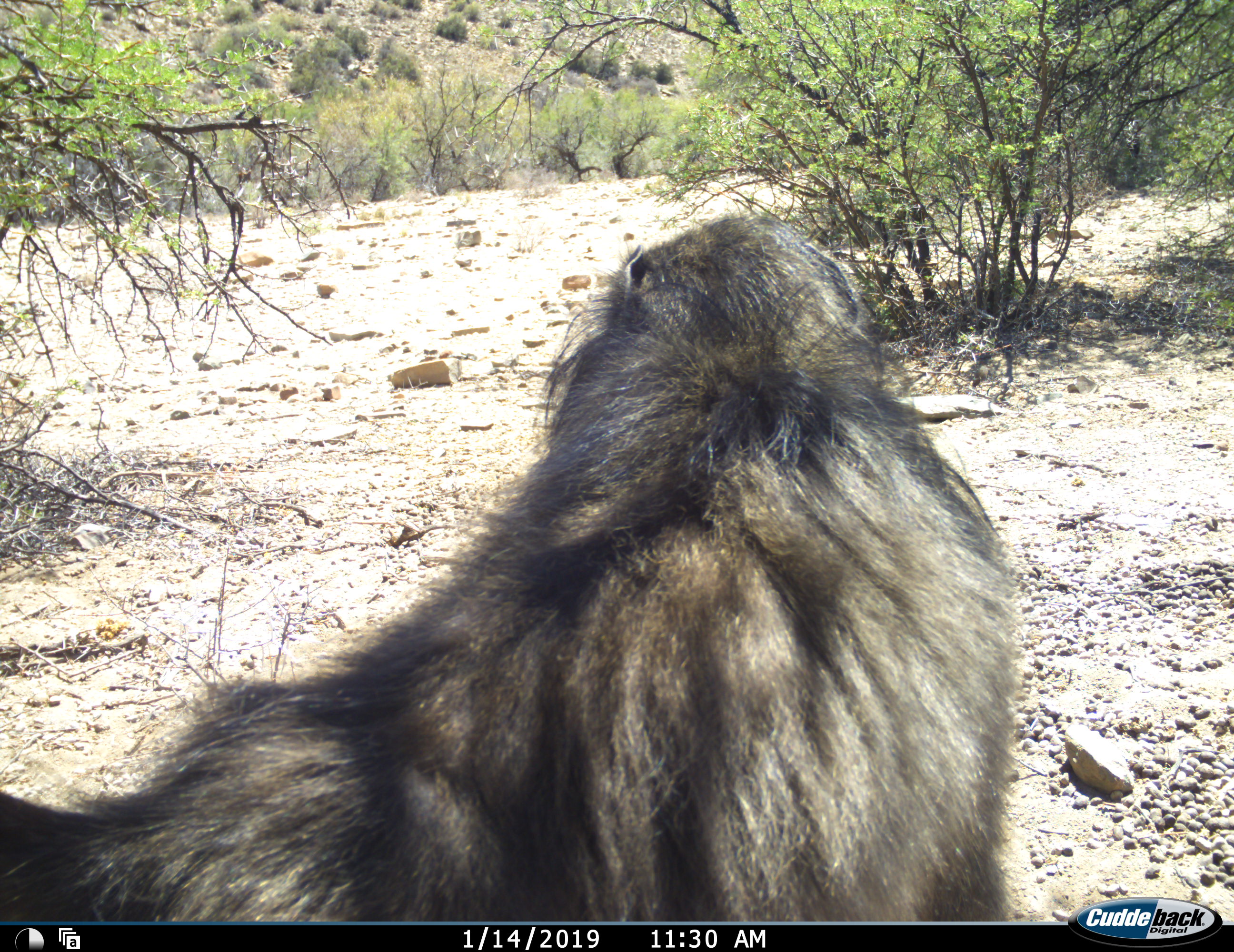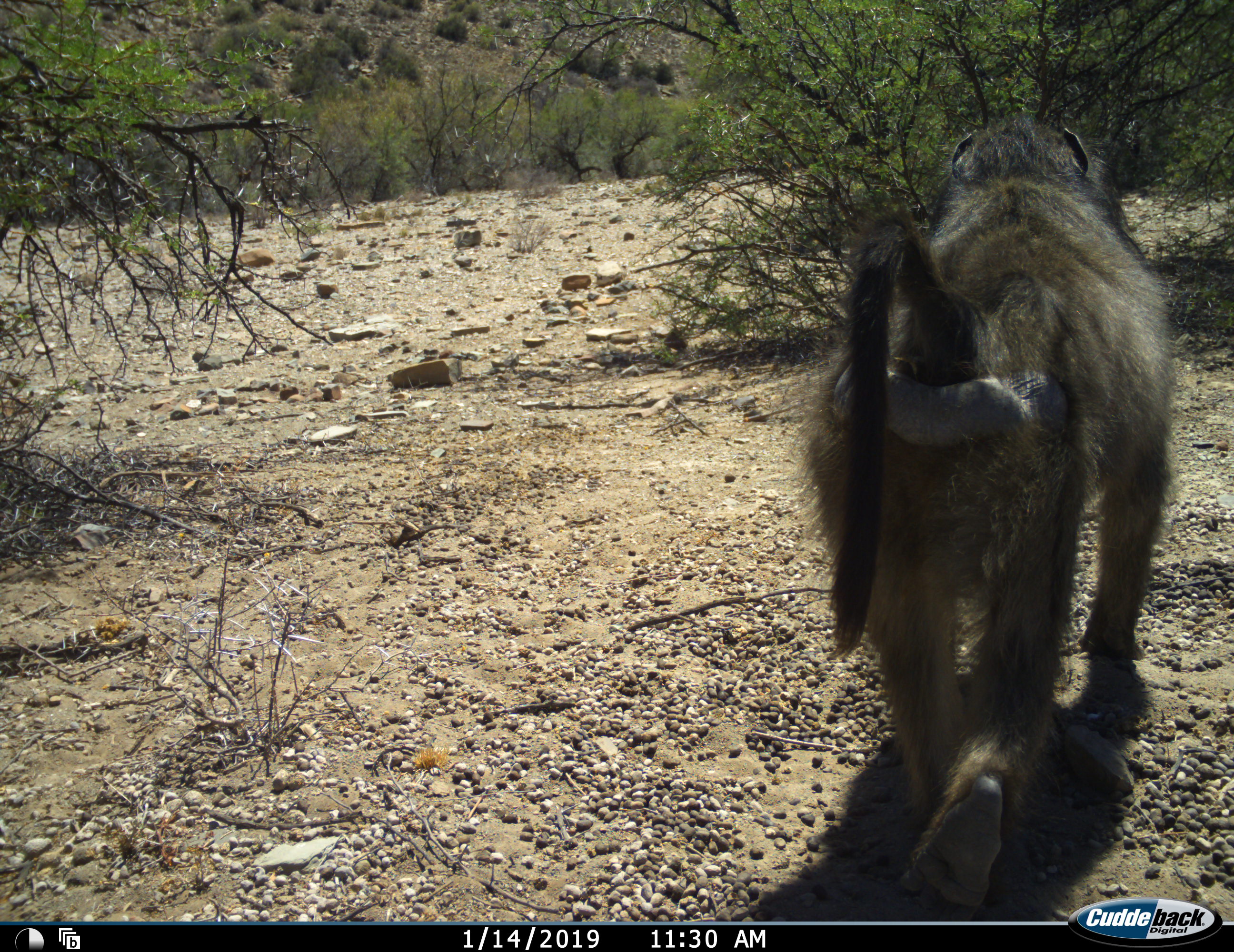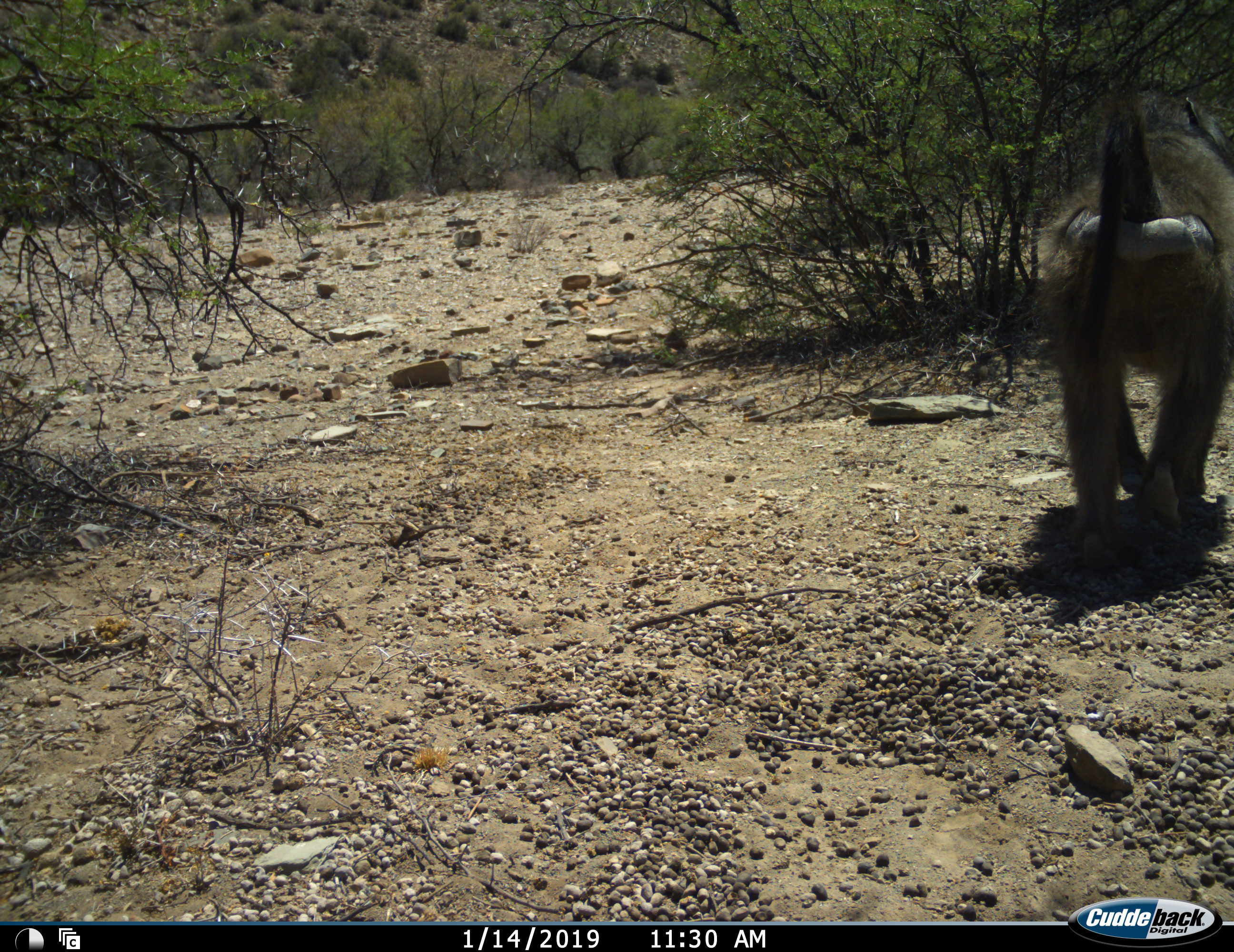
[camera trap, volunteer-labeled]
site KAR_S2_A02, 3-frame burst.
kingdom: Animalia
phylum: Chordata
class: Mammalia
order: Primates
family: Cercopithecidae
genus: Papio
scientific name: Papio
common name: baboon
Baboon (Papio), count 1. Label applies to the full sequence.